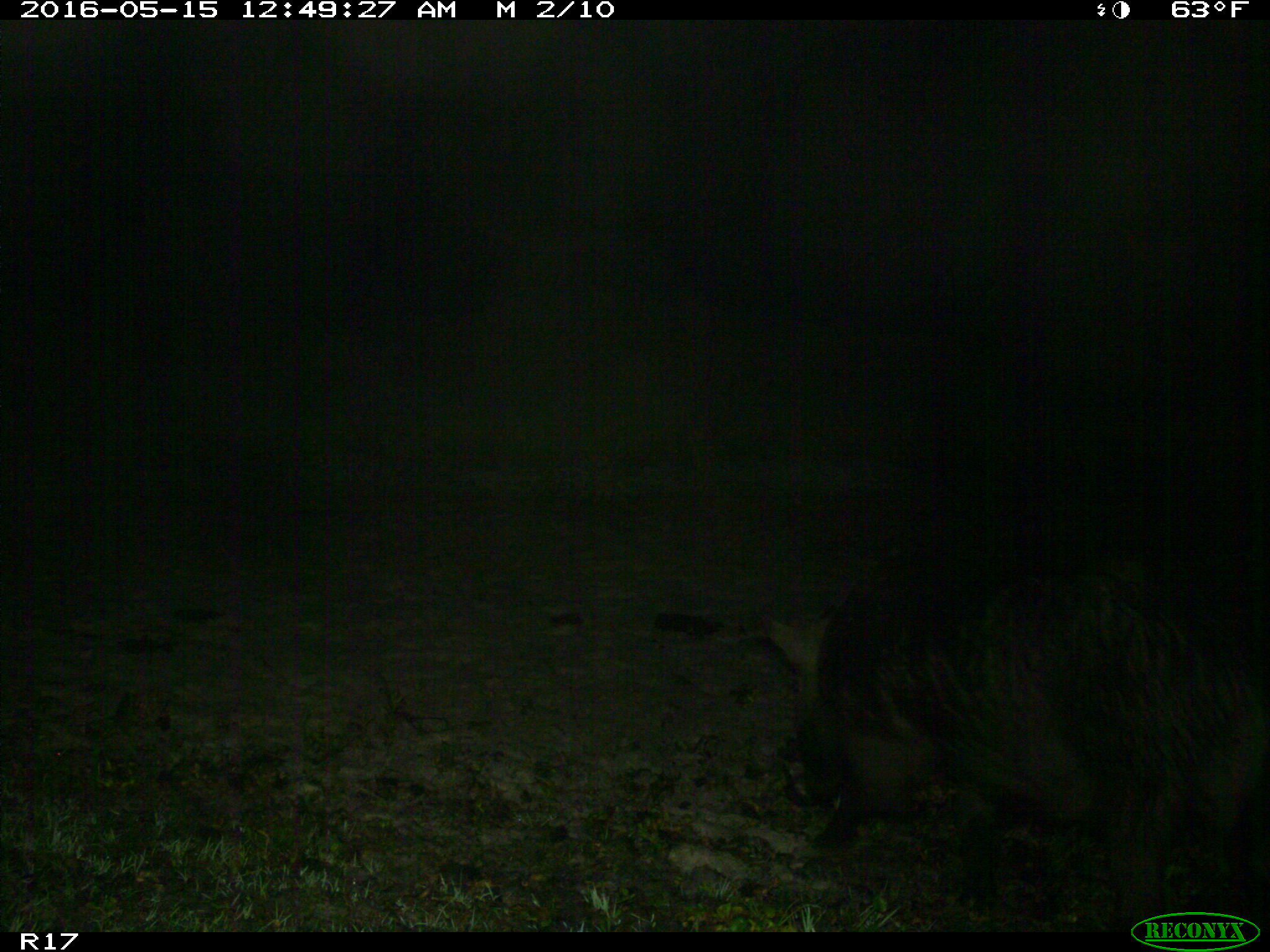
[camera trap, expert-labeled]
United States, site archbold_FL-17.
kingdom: Animalia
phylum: Chordata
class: Mammalia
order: Artiodactyla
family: Suidae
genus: Sus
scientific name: Sus scrofa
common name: wild boar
Sus scrofa (wild boar).